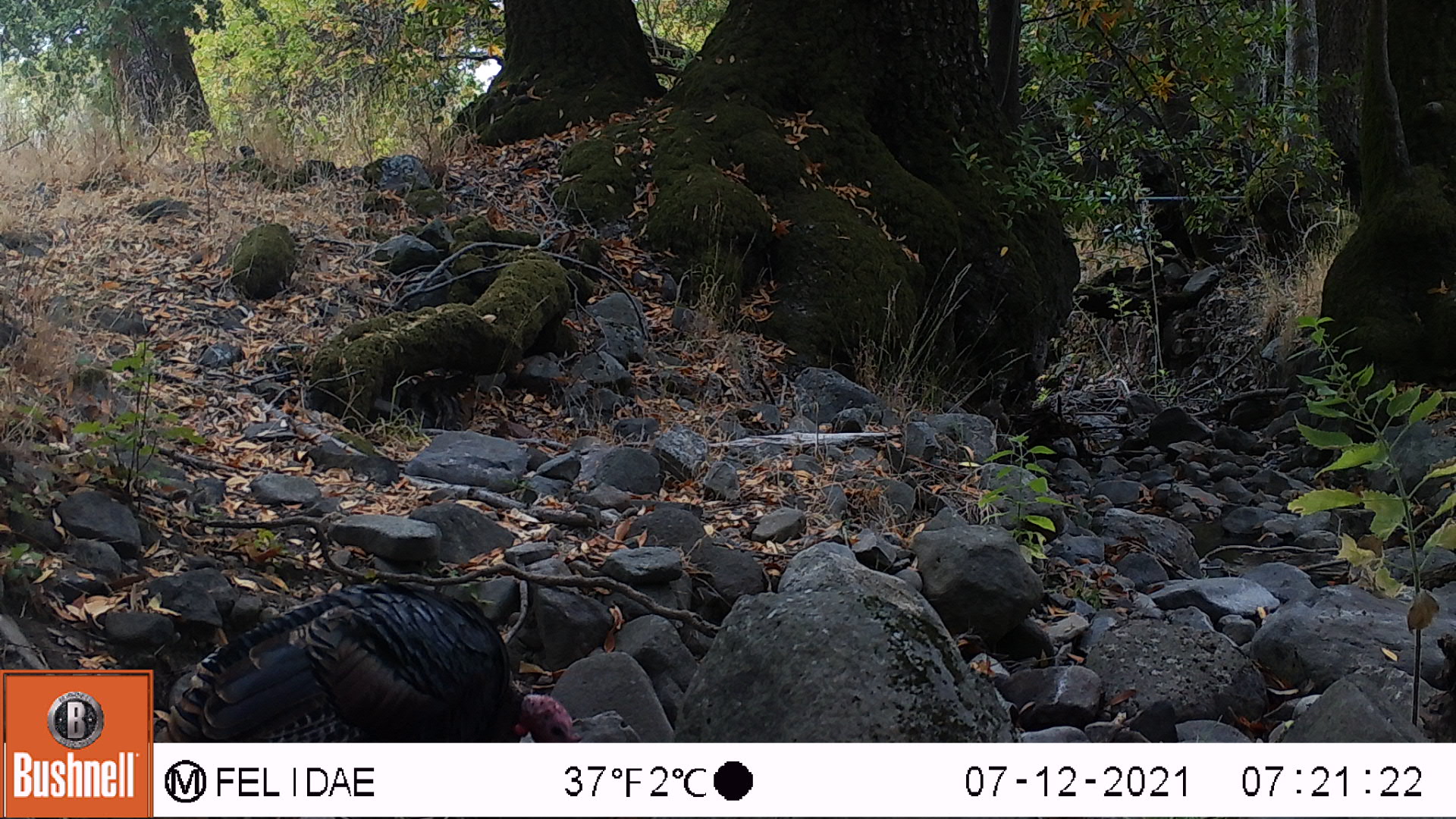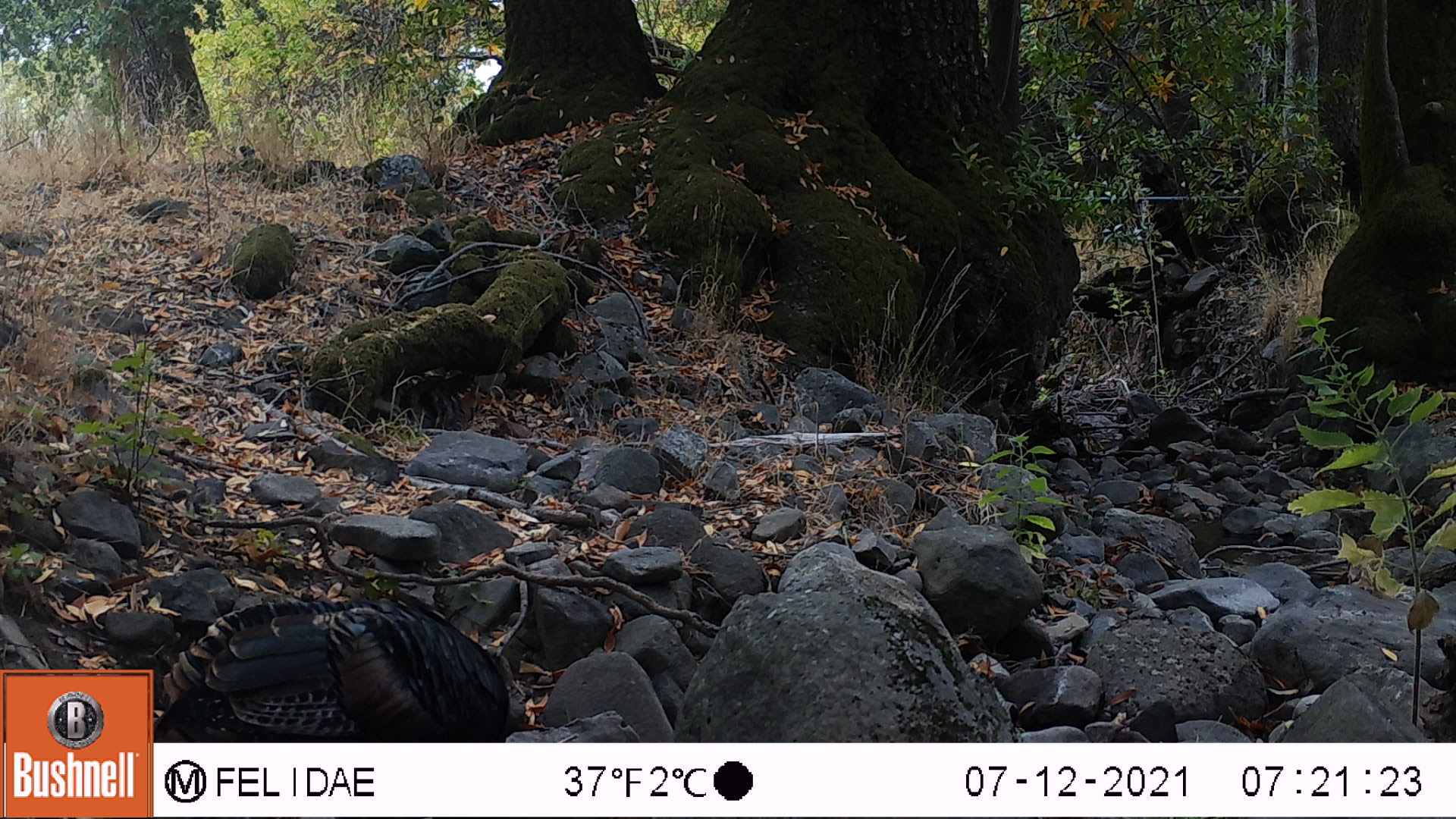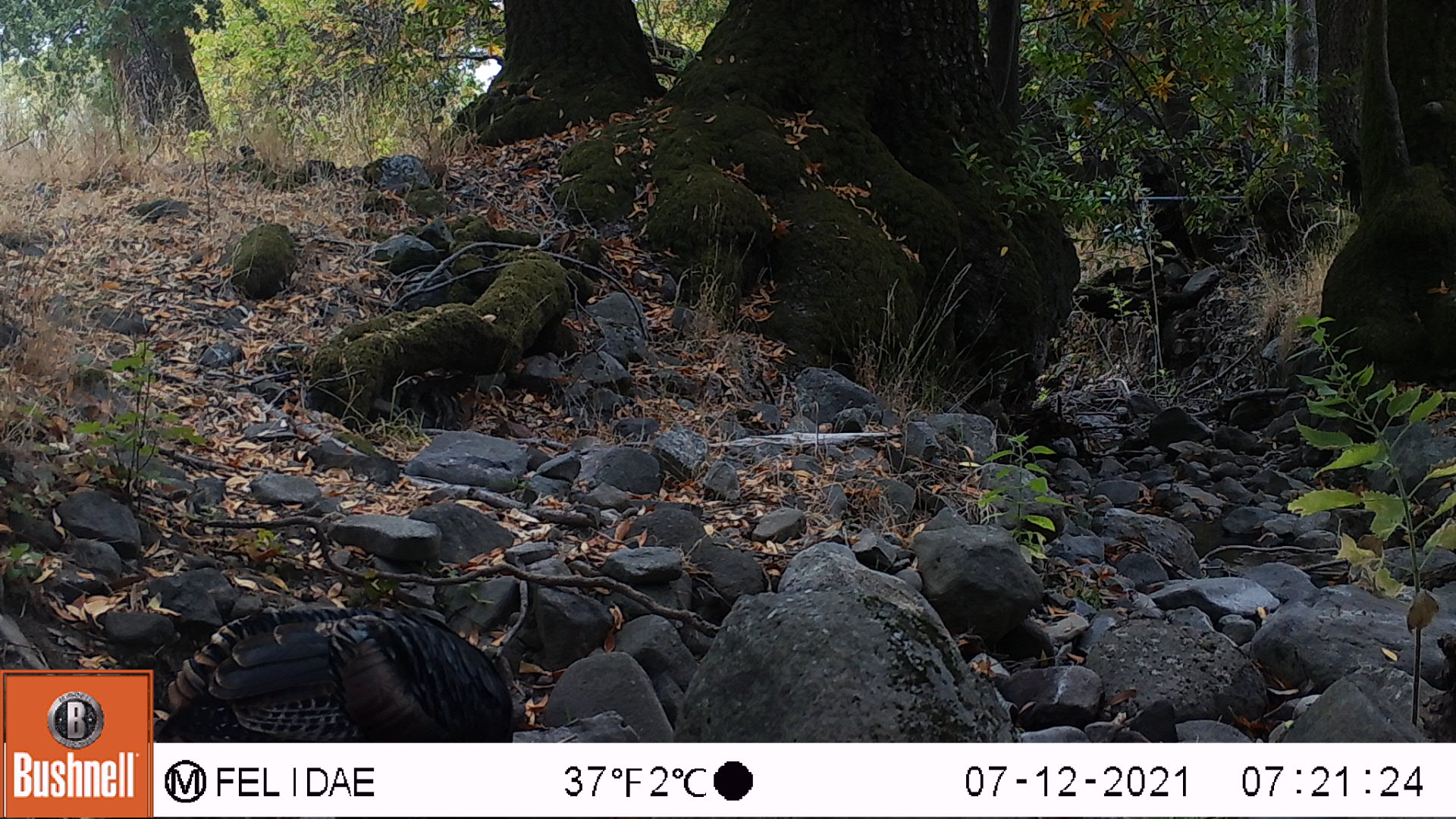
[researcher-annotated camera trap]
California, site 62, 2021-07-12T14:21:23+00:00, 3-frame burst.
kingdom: Animalia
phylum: Chordata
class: Aves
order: Galliformes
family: Phasianidae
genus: Meleagris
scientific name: Meleagris gallopavo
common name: turkey